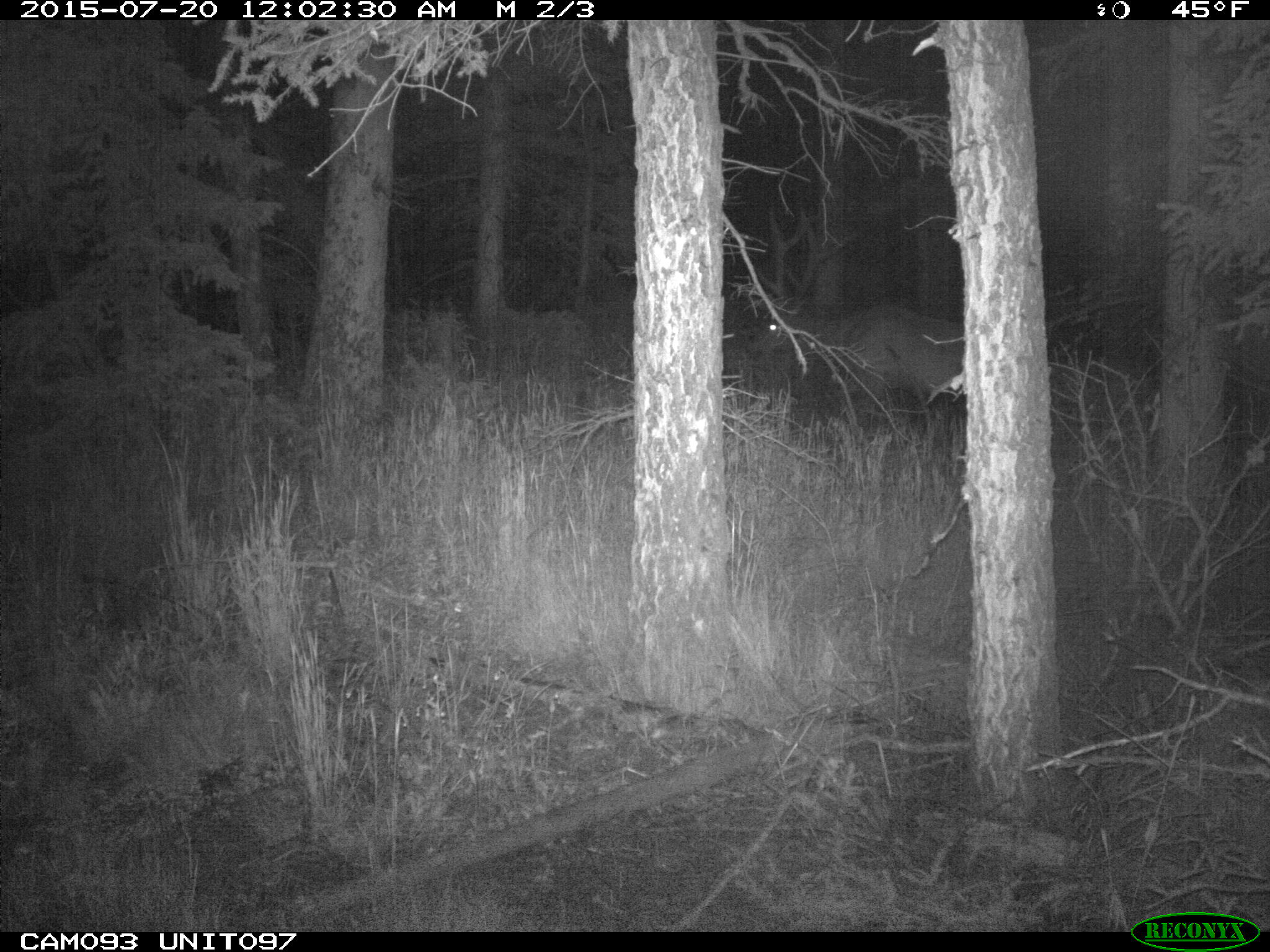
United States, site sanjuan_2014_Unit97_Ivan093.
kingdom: Animalia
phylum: Chordata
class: Mammalia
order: Artiodactyla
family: Cervidae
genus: Cervus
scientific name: Cervus elaphus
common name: red deer